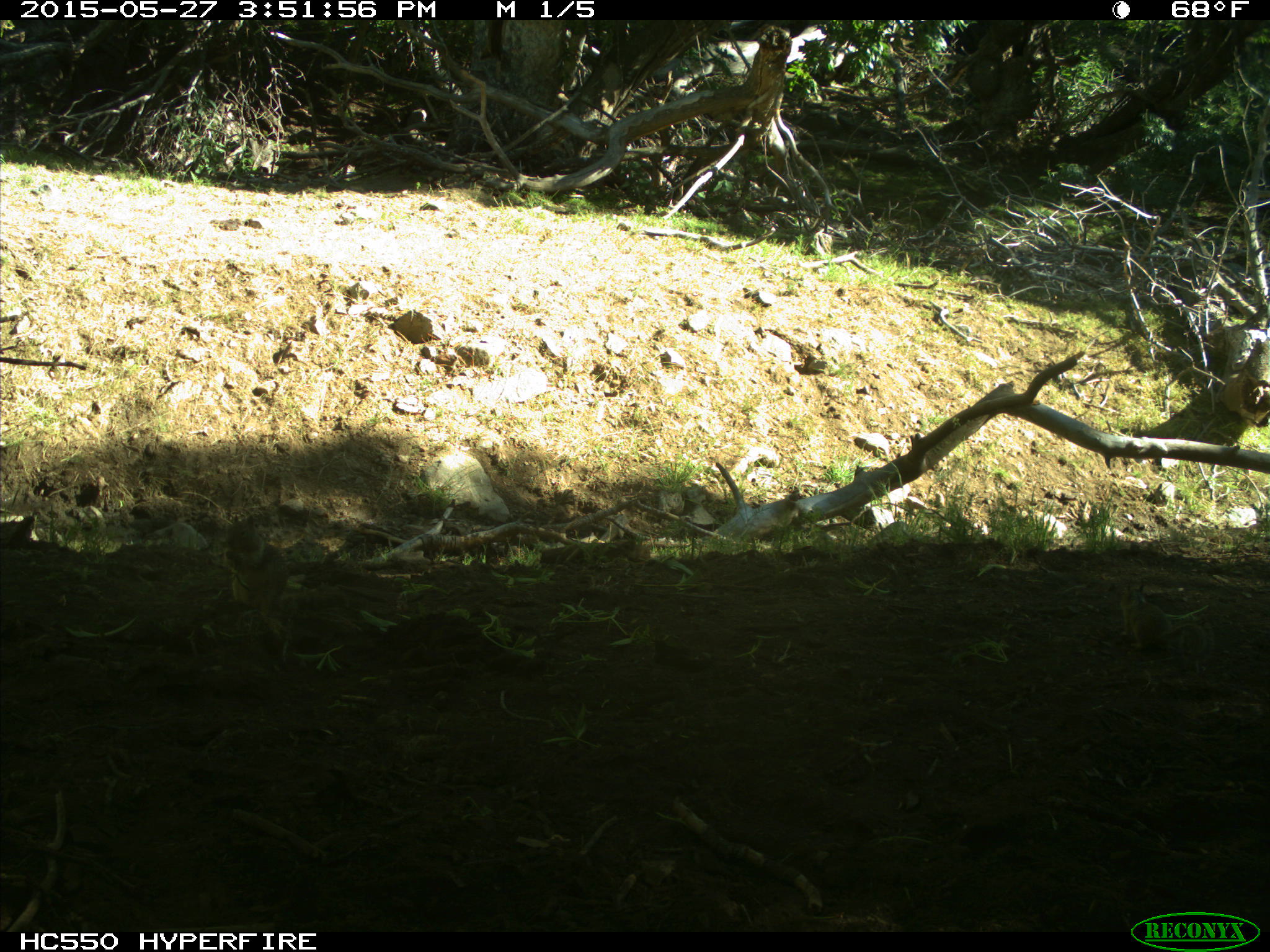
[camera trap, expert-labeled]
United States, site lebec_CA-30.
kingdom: Animalia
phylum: Chordata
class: Mammalia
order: Rodentia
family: Sciuridae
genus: Otospermophilus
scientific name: Otospermophilus beecheyi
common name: california ground squirrel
Otospermophilus beecheyi (california ground squirrel).